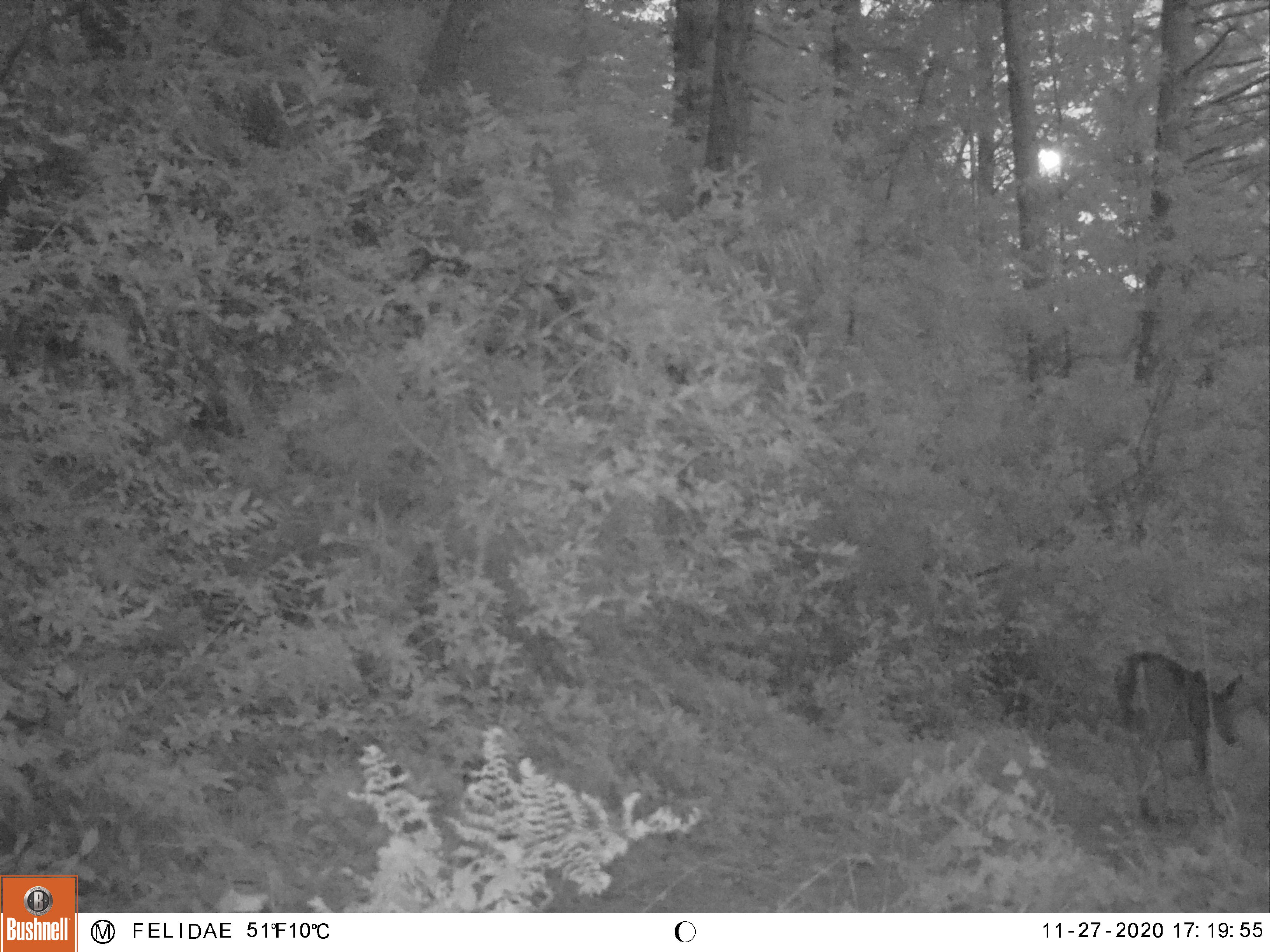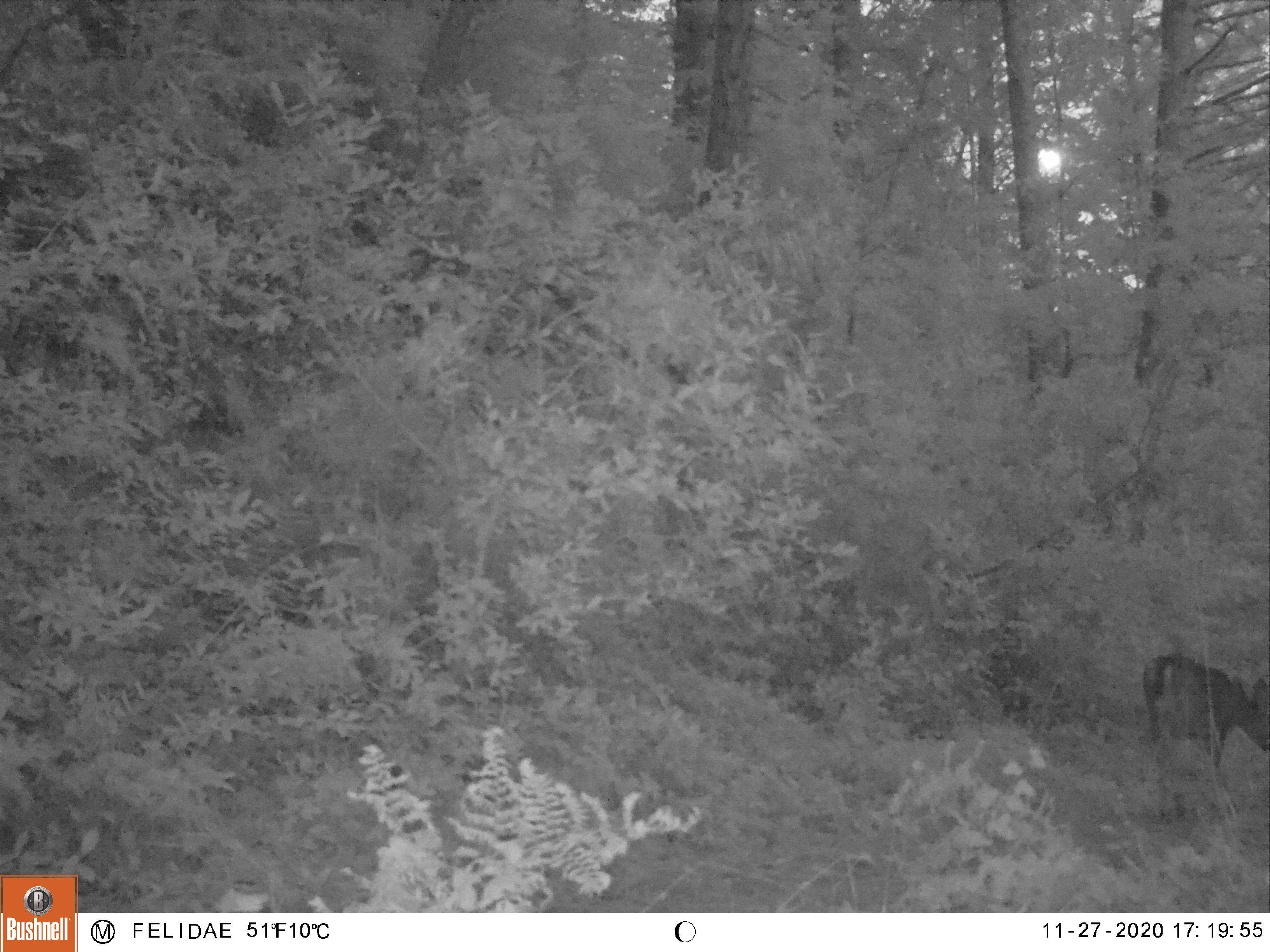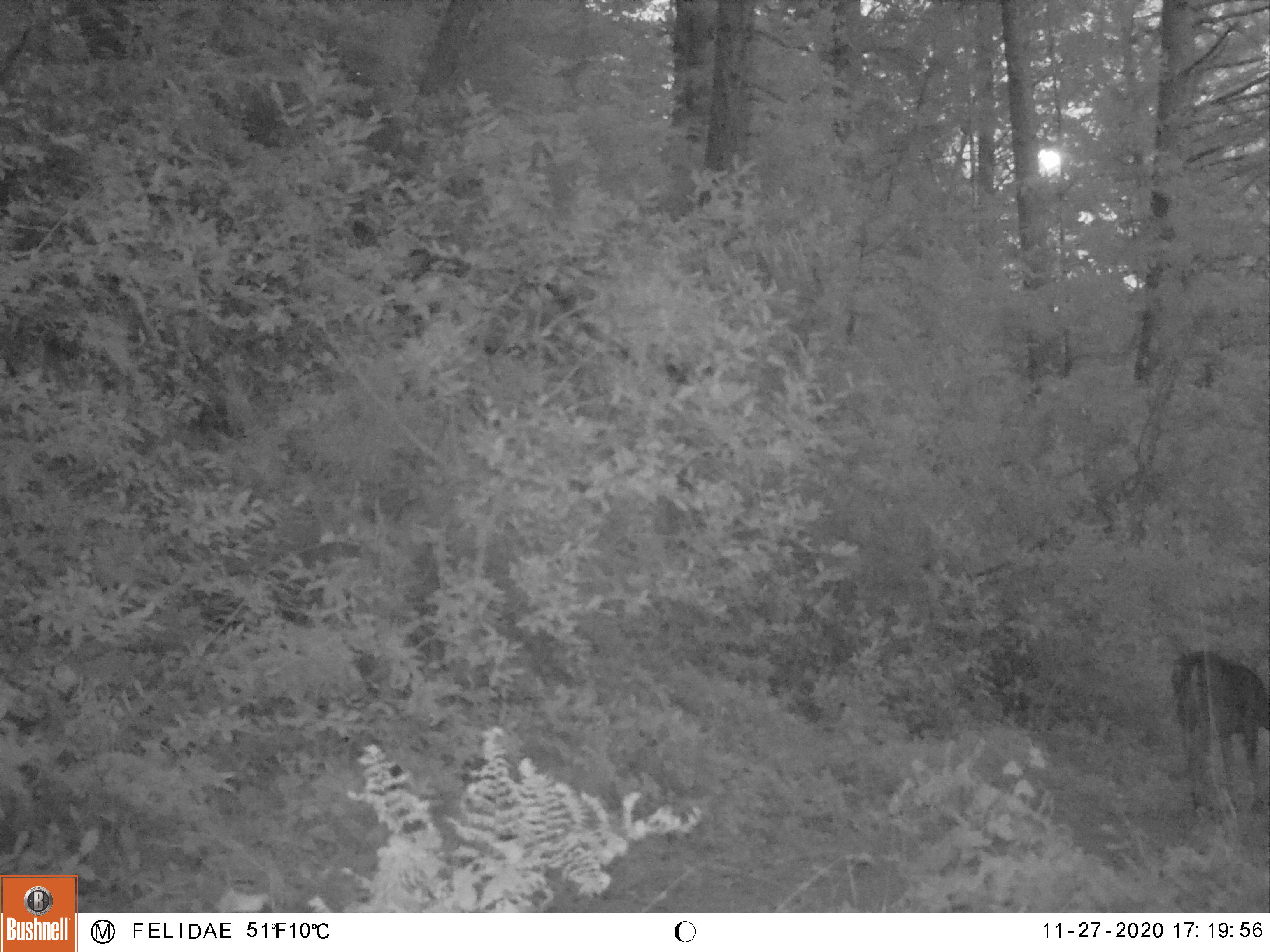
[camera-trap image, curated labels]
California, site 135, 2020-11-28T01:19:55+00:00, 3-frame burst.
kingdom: Animalia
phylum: Chordata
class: Mammalia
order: Artiodactyla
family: Cervidae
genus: Odocoileus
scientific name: Odocoileus hemionus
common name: mule deer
Mule deer (Odocoileus hemionus).